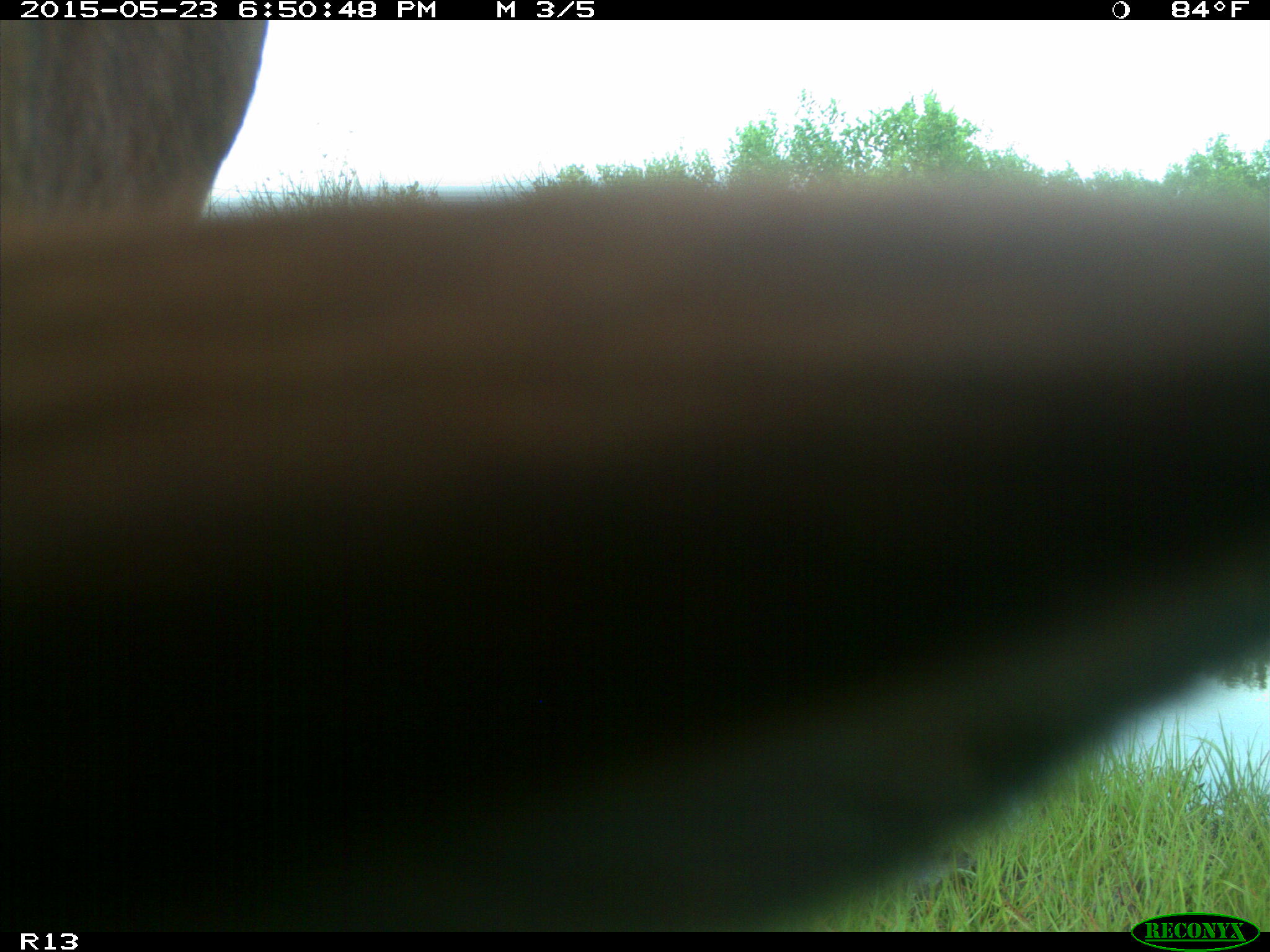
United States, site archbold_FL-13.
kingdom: Animalia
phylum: Chordata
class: Mammalia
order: Artiodactyla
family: Bovidae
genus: Bos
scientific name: Bos taurus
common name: domestic cow